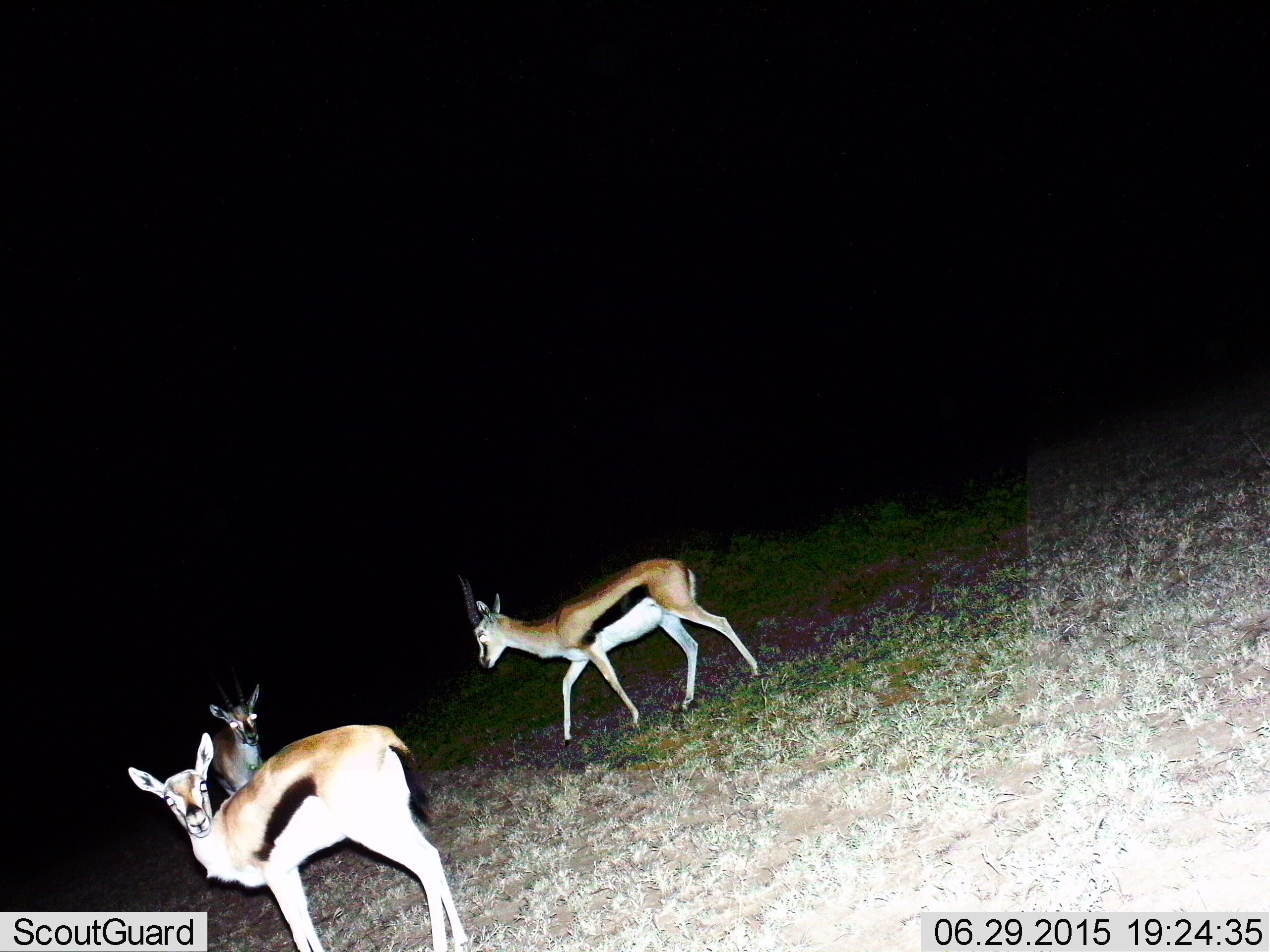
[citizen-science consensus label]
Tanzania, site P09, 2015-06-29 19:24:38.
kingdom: Animalia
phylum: Chordata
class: Mammalia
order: Artiodactyla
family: Bovidae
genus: Eudorcas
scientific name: Eudorcas thomsonii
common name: thomson's gazelle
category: gazellethomsons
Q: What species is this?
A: Gazellethomsons (thomson's gazelle) (Eudorcas thomsonii).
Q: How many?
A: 3.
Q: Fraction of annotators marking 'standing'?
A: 80%.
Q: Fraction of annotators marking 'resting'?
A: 0%.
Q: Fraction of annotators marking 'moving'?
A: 70%.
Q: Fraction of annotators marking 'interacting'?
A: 10%.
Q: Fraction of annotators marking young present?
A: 0%.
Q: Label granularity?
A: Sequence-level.